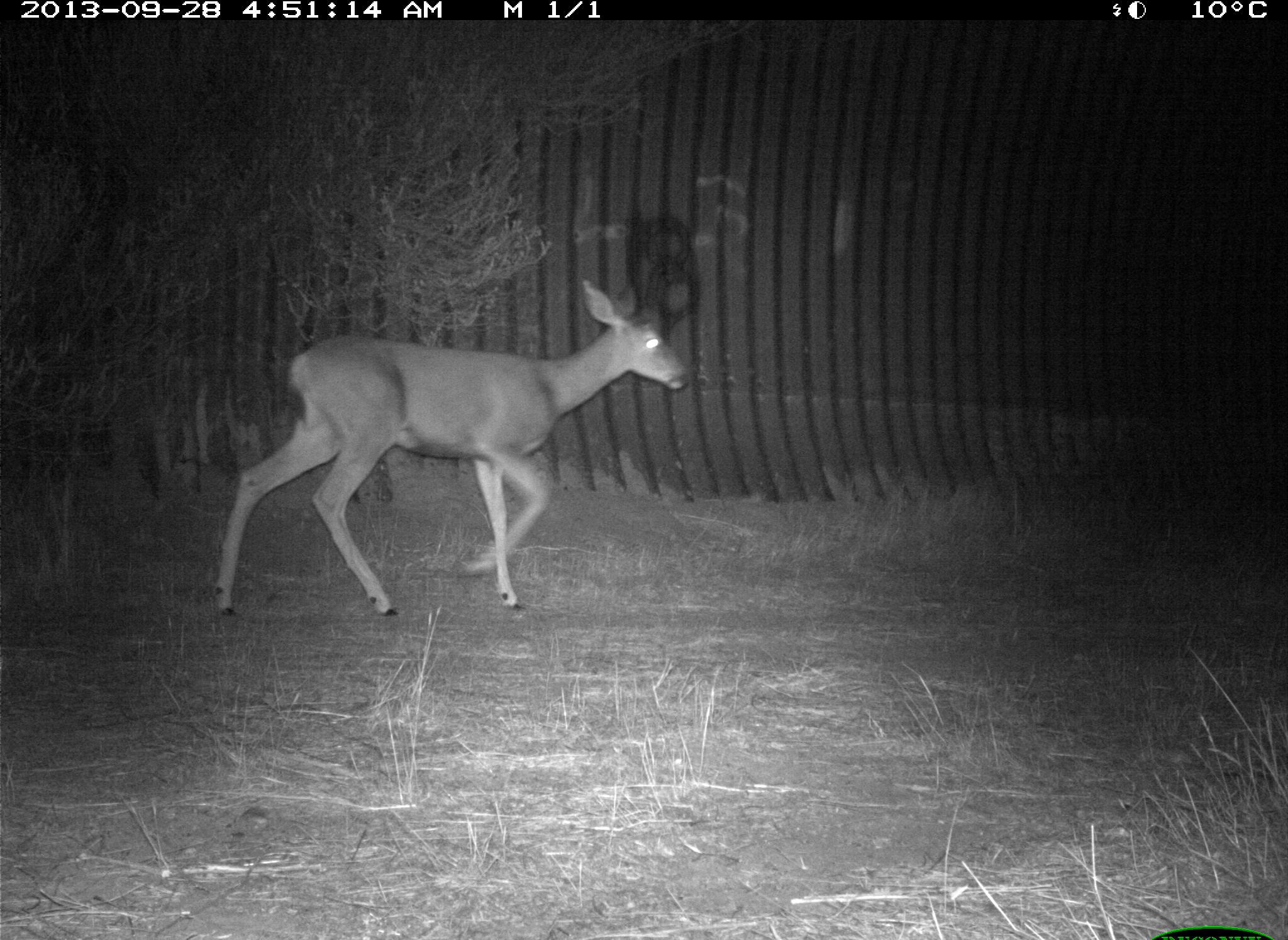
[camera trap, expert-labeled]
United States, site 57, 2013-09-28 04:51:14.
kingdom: Animalia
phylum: Chordata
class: Mammalia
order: Artiodactyla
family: Cervidae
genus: Odocoileus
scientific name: Odocoileus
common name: deer